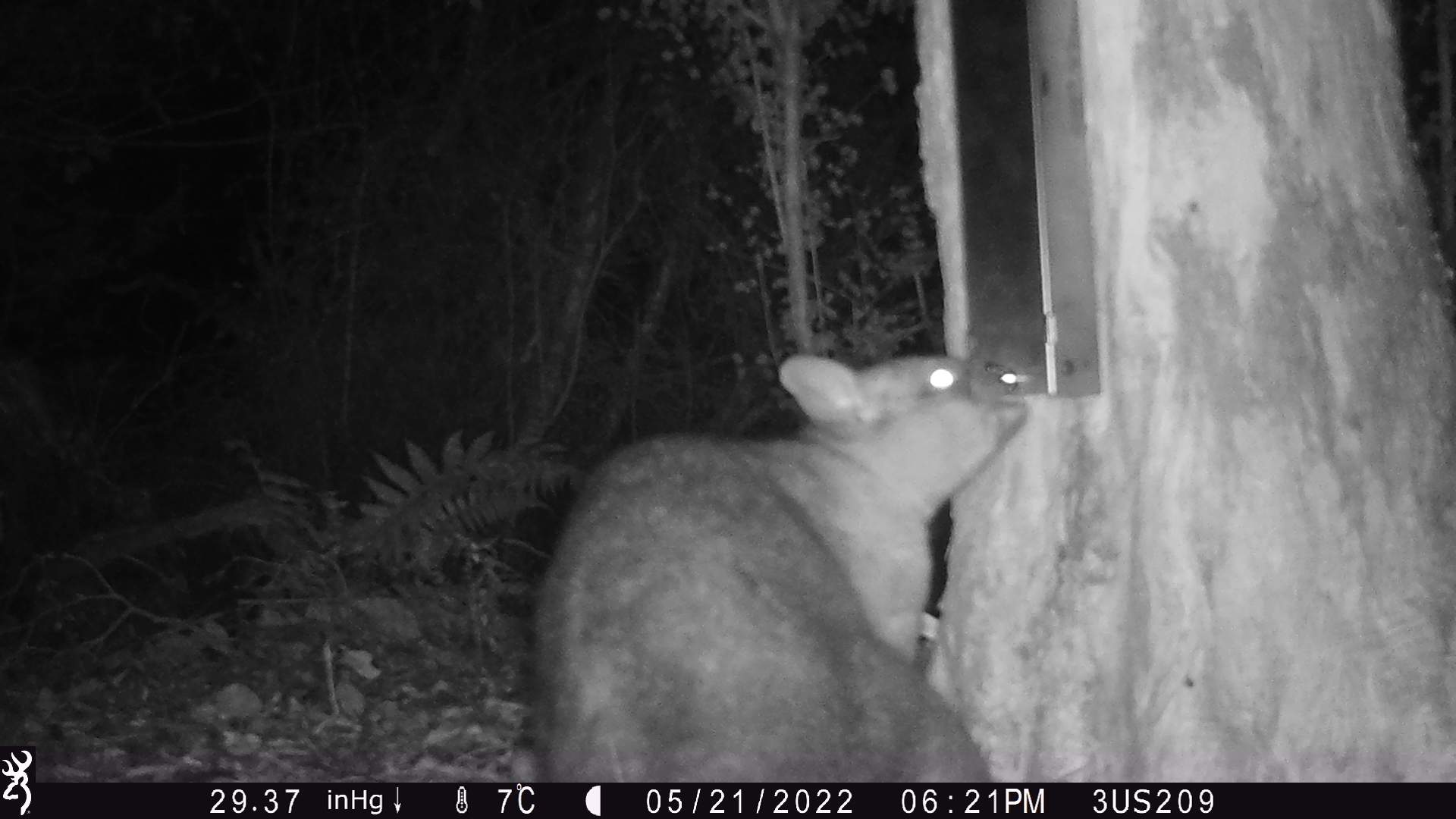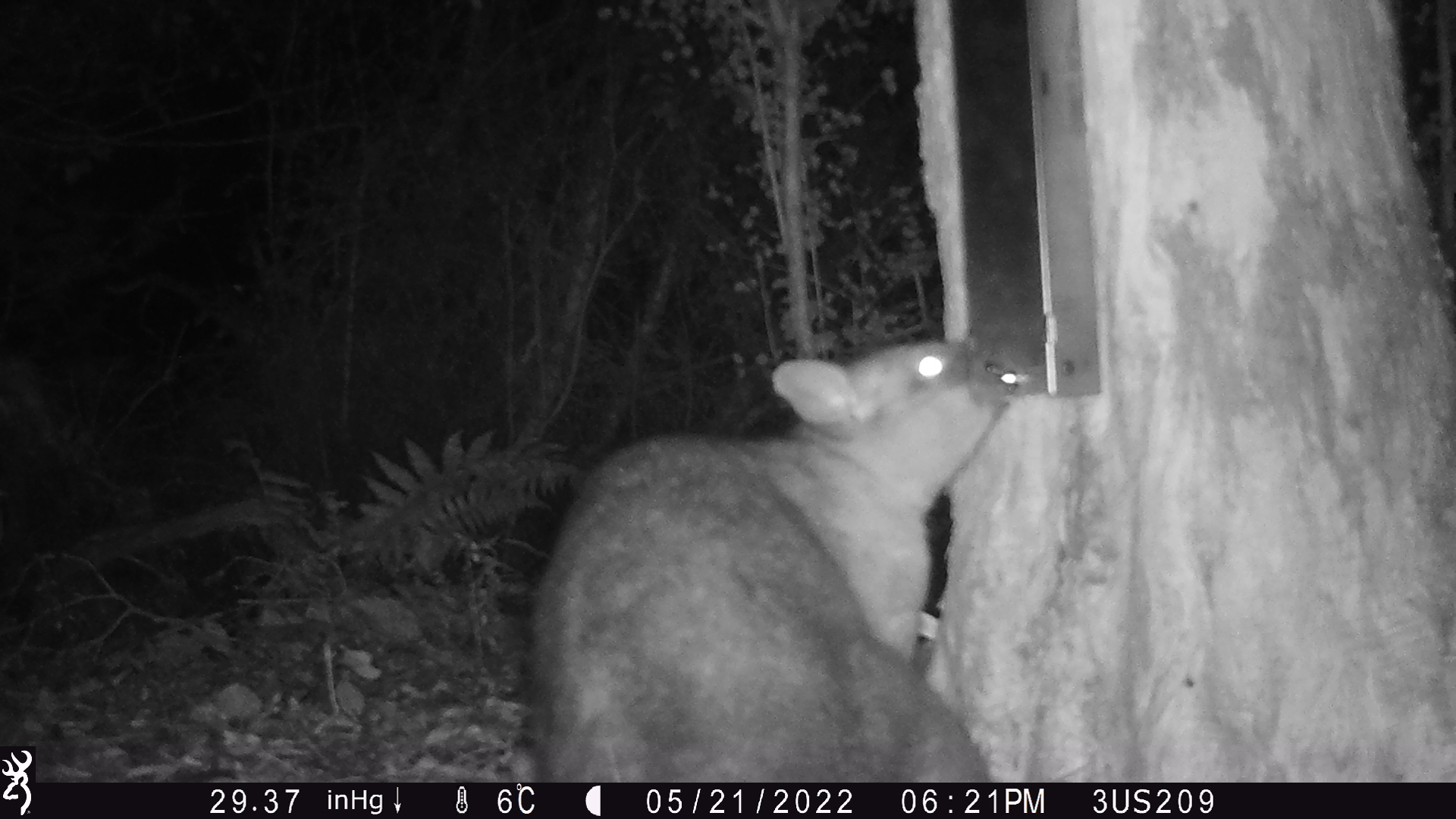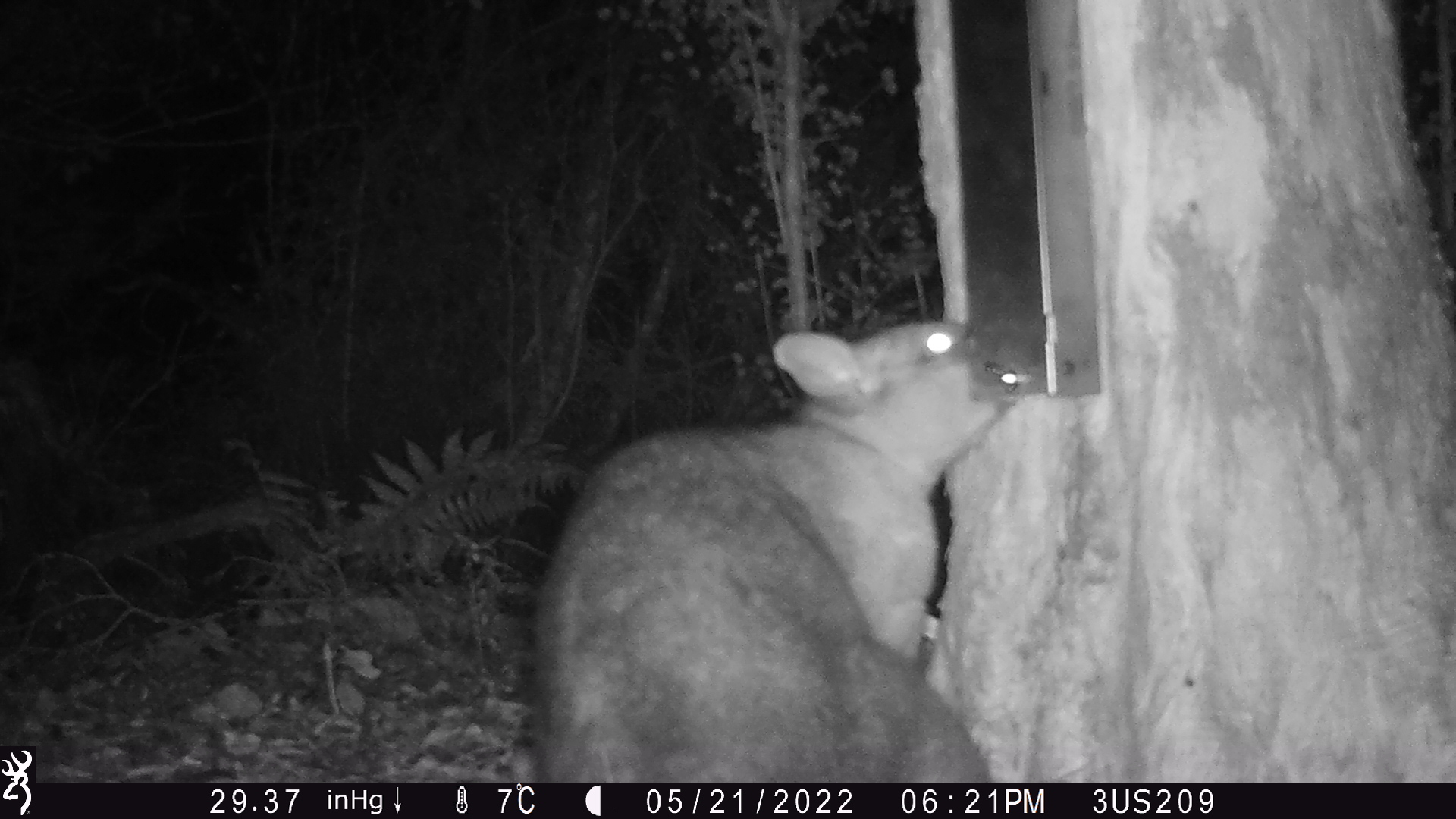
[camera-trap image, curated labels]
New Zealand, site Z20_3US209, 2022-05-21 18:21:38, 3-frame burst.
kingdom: Animalia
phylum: Chordata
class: Mammalia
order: Diprotodontia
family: Phalangeridae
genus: Trichosurus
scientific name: Trichosurus vulpecula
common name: common brushtail possum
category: possum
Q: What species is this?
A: Possum (common brushtail possum) (Trichosurus vulpecula).